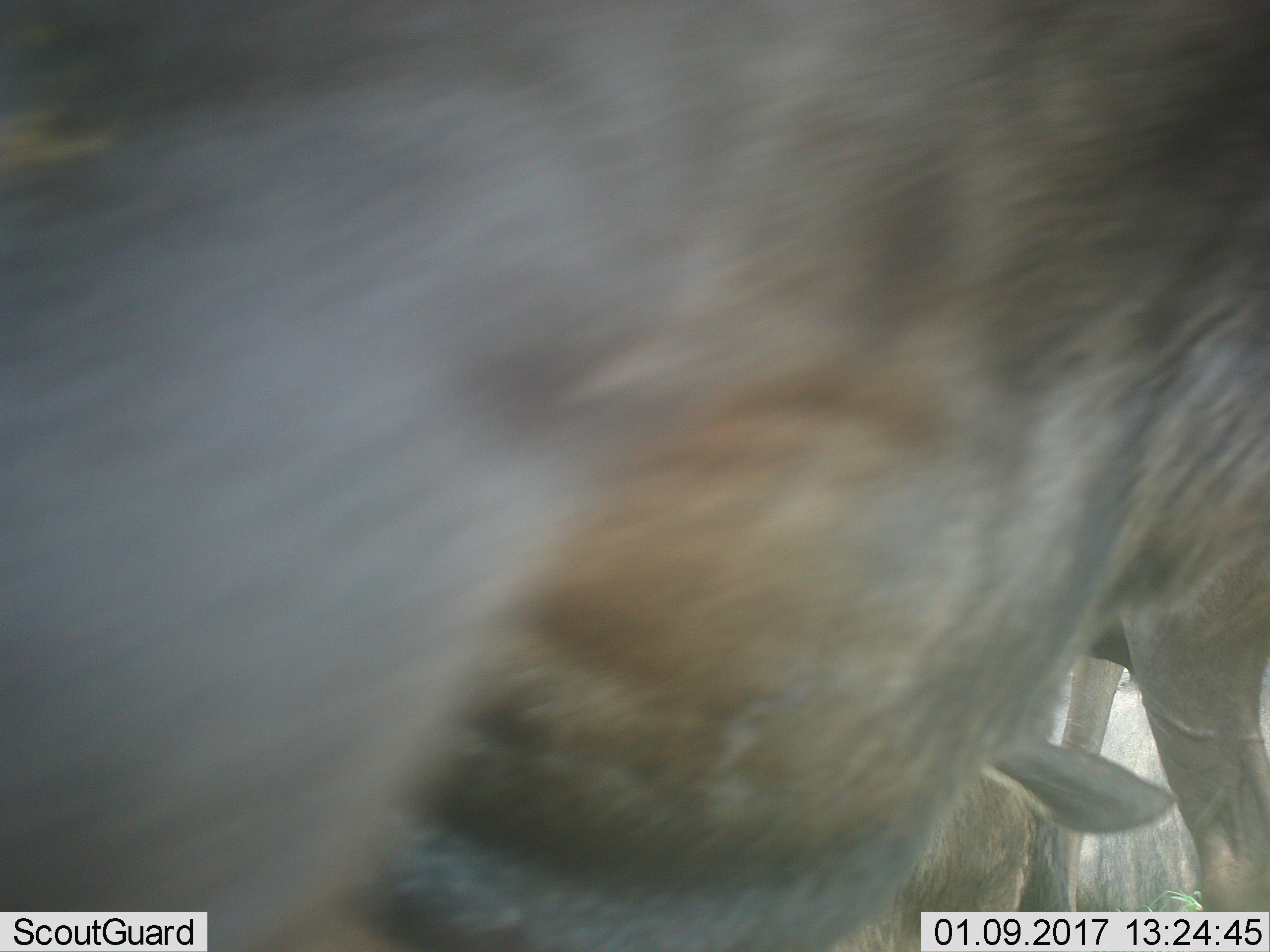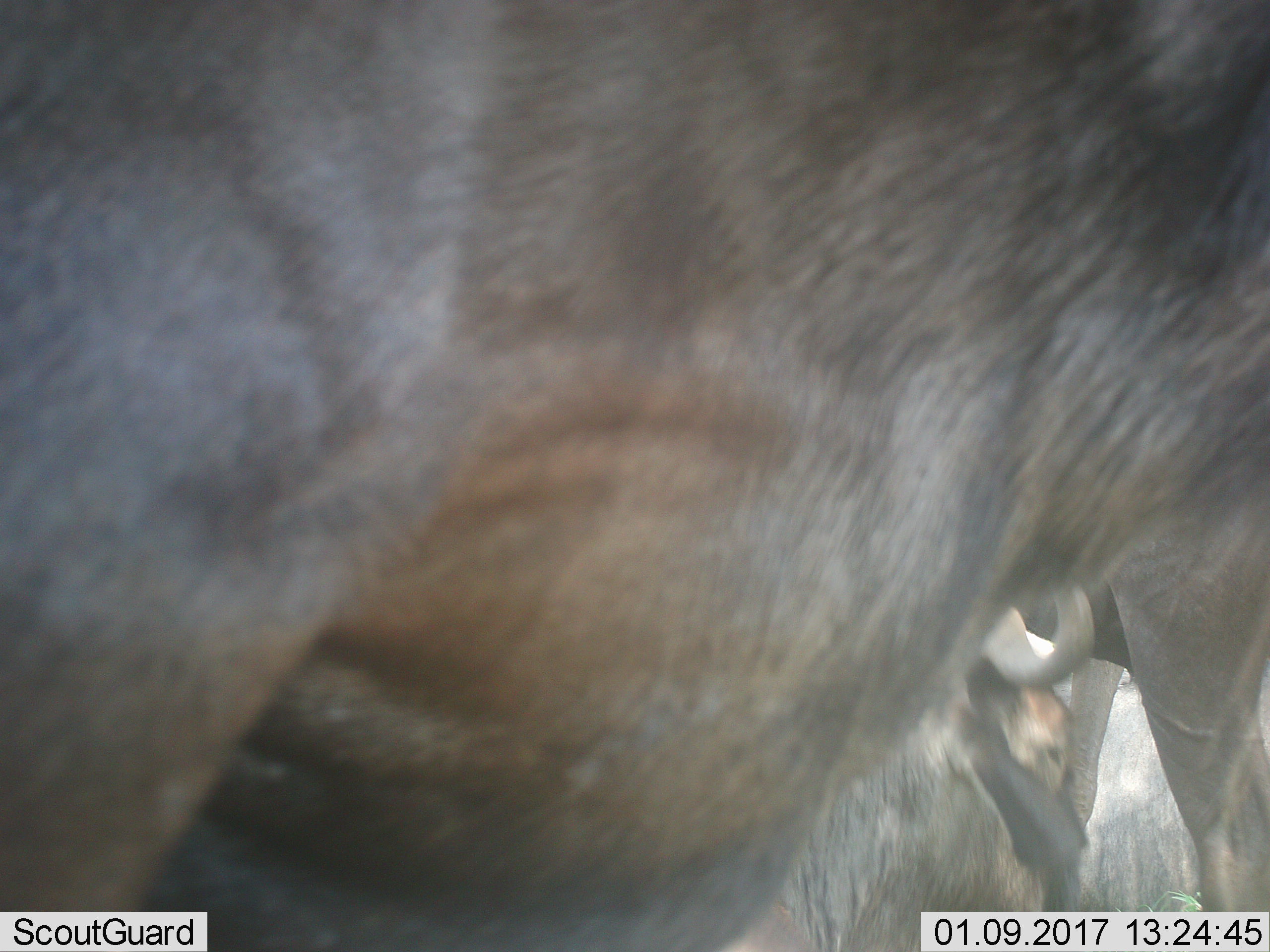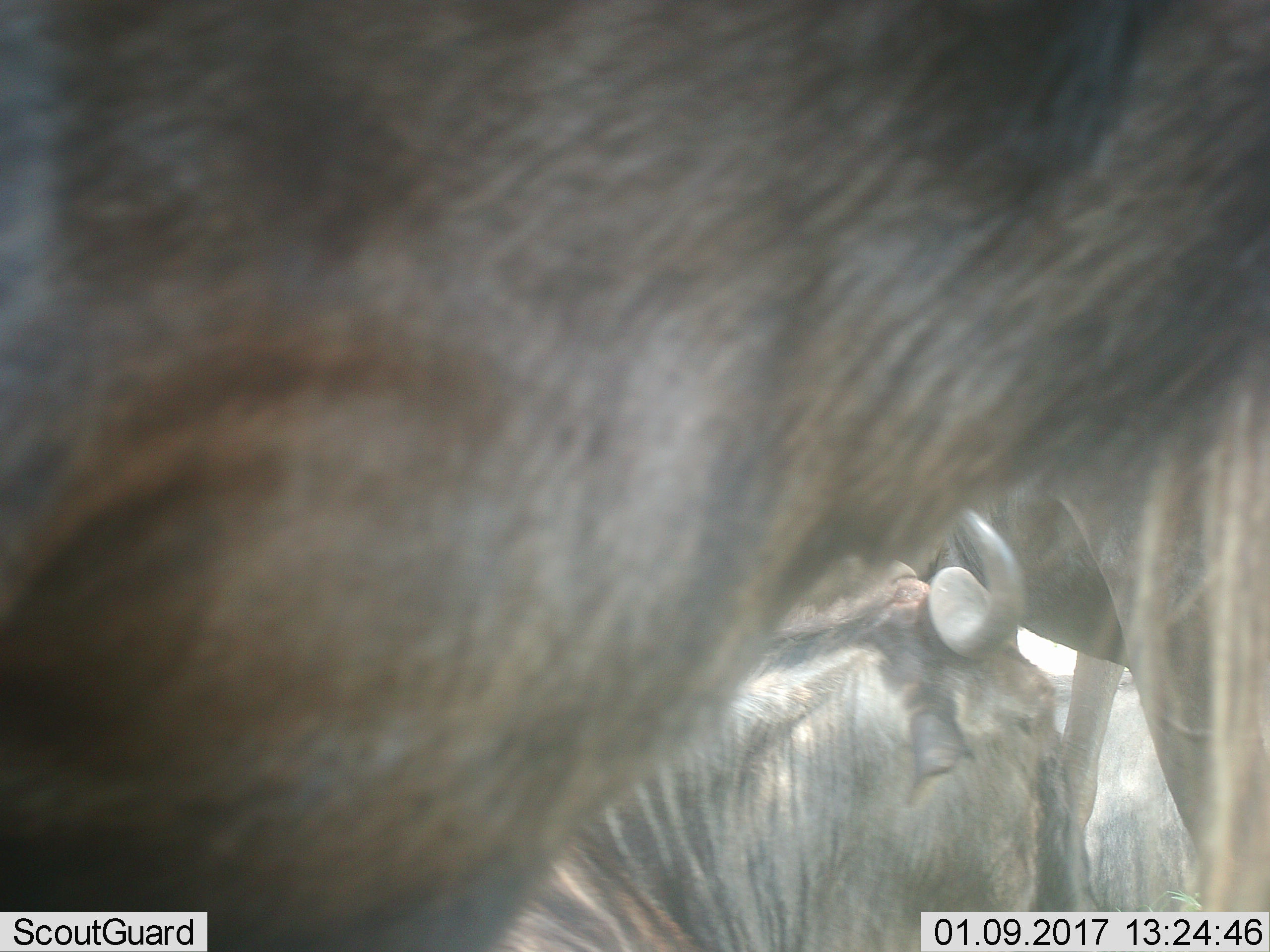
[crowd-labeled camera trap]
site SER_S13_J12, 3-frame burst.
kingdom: Animalia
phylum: Chordata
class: Mammalia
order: Artiodactyla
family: Bovidae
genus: Connochaetes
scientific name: Connochaetes taurinus taurinus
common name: blue wildebeest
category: wildebeestblue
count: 3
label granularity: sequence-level